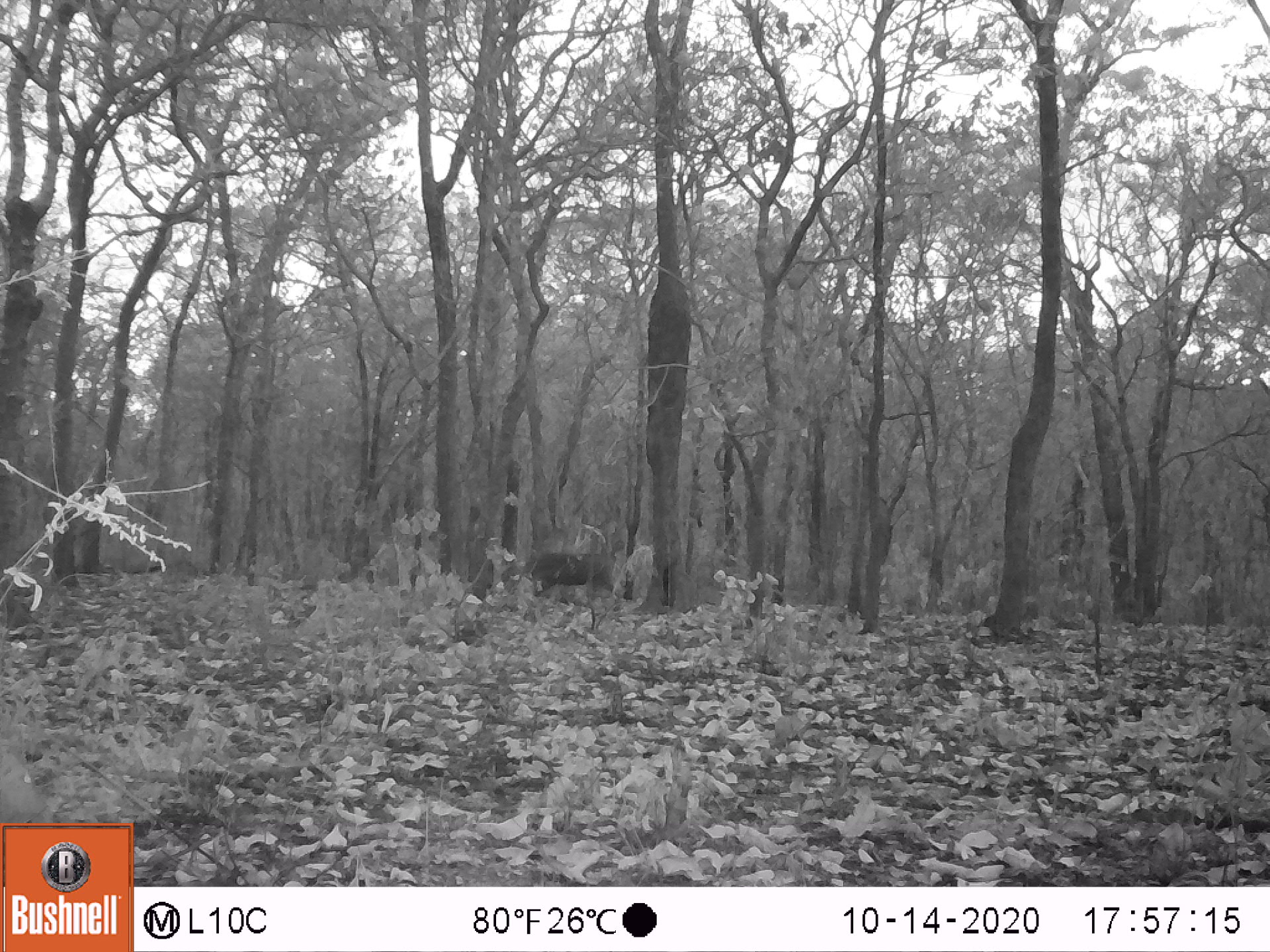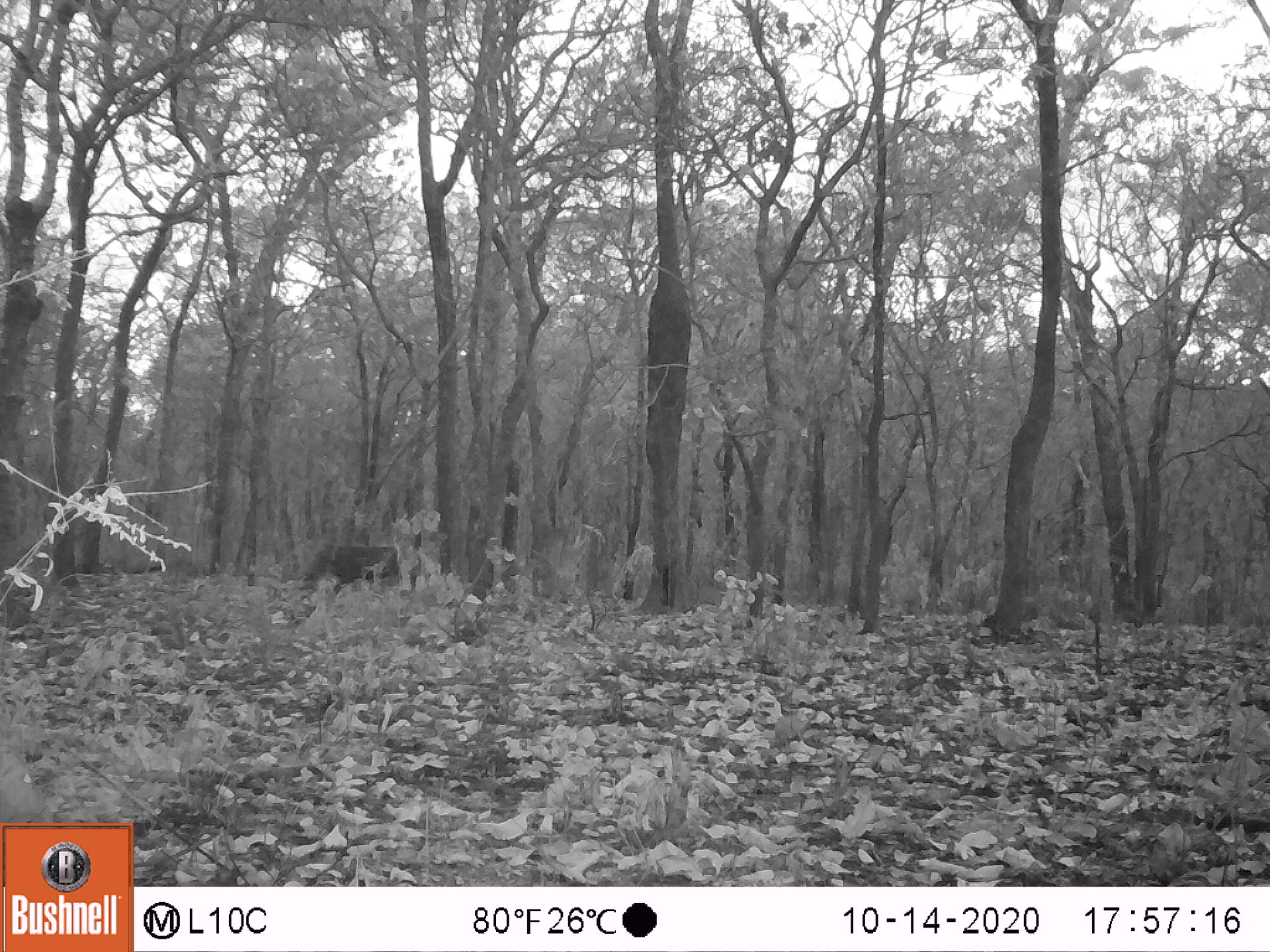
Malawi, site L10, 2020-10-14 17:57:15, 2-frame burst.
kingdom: Animalia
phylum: Chordata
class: Mammalia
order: Artiodactyla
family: Suidae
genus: Potamochoerus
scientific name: Potamochoerus larvatus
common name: bushpig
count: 1